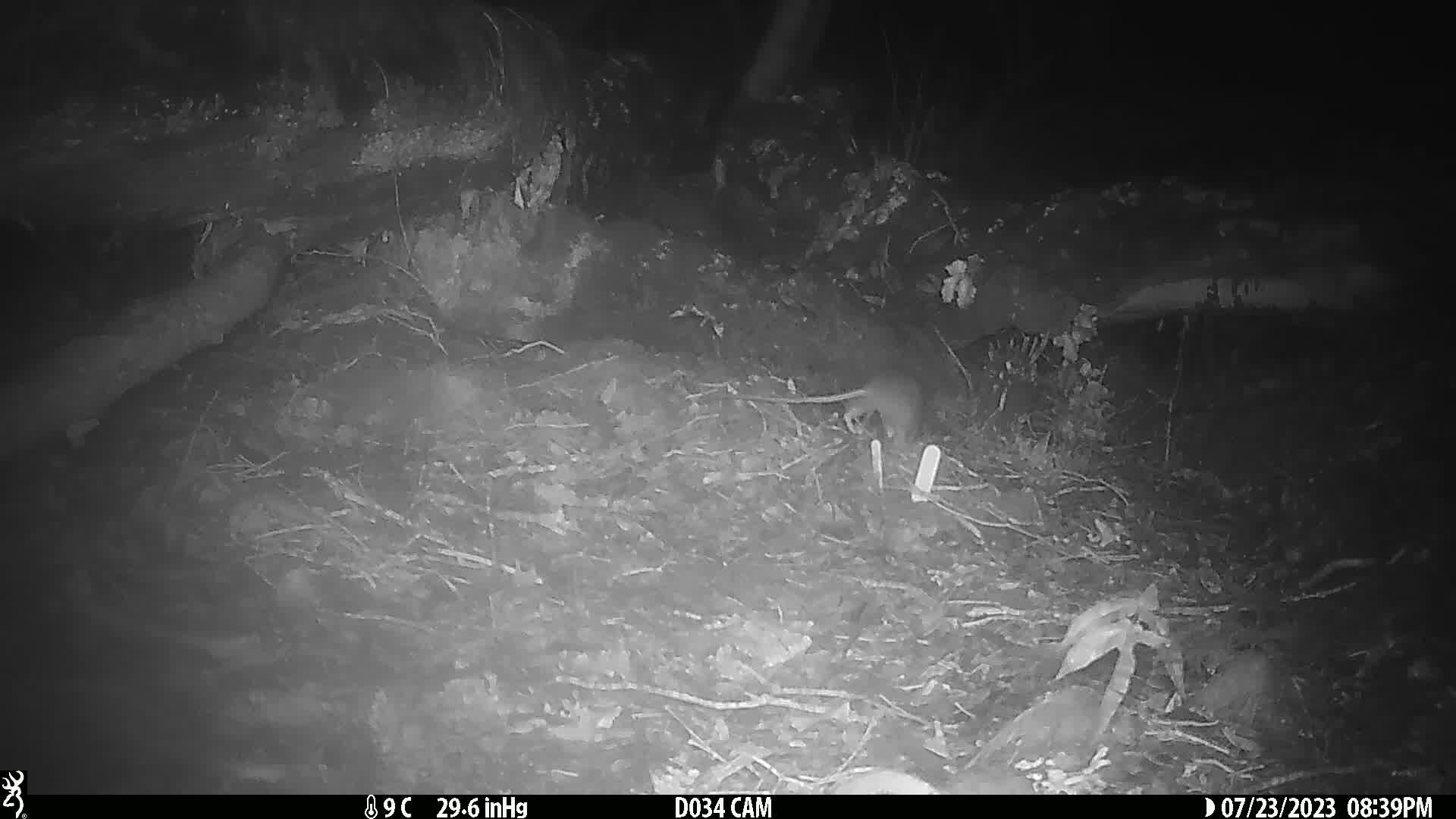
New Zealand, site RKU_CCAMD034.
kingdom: Animalia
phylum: Chordata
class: Mammalia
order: Rodentia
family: Muridae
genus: Rattus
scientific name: Rattus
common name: rat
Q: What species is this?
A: Rat (Rattus).